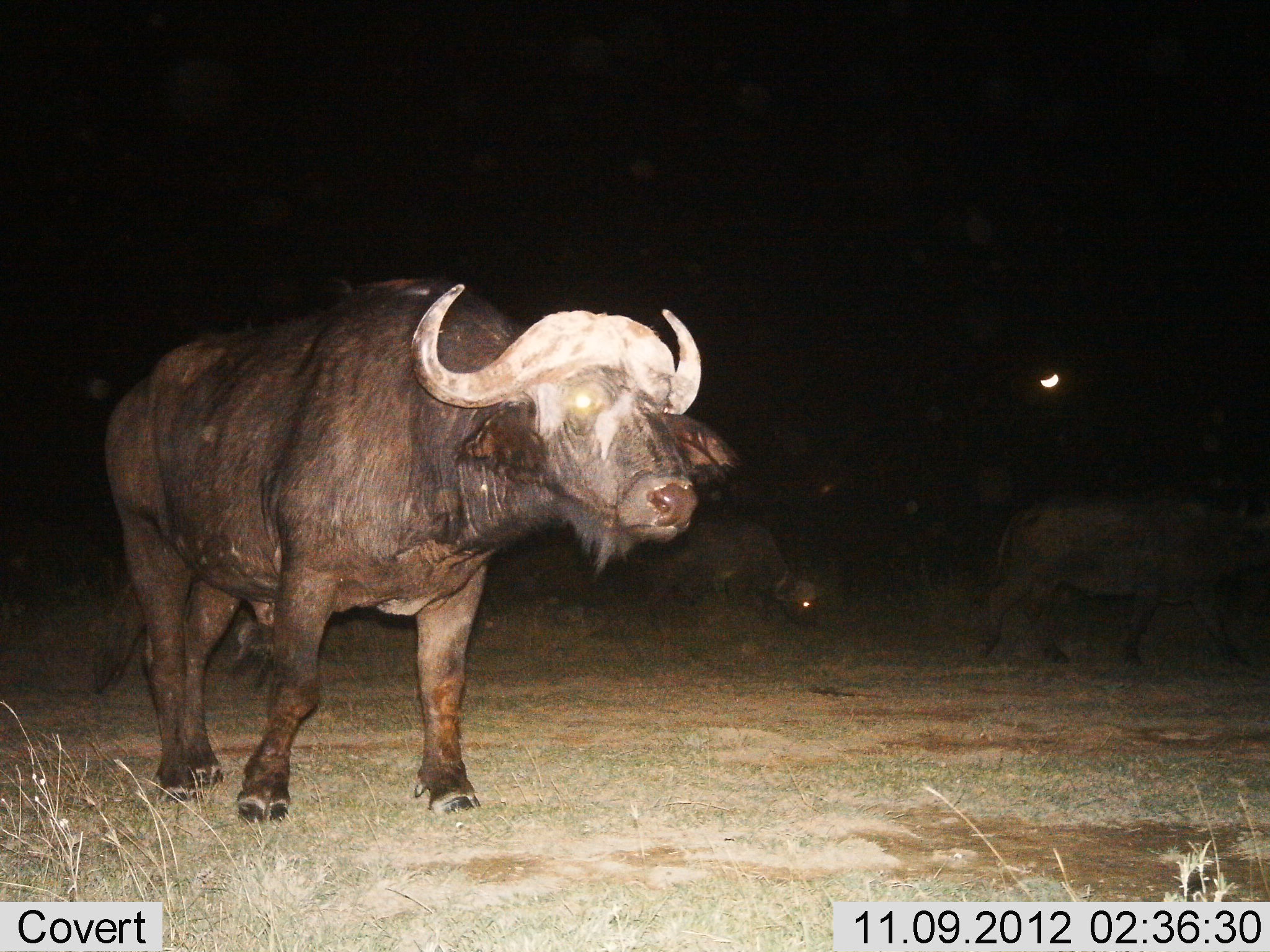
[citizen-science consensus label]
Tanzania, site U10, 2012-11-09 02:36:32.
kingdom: Animalia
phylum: Chordata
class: Mammalia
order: Artiodactyla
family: Bovidae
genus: Syncerus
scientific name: Syncerus caffer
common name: cape buffalo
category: buffalo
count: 3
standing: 30%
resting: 0%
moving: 80%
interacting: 0%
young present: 10%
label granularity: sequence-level